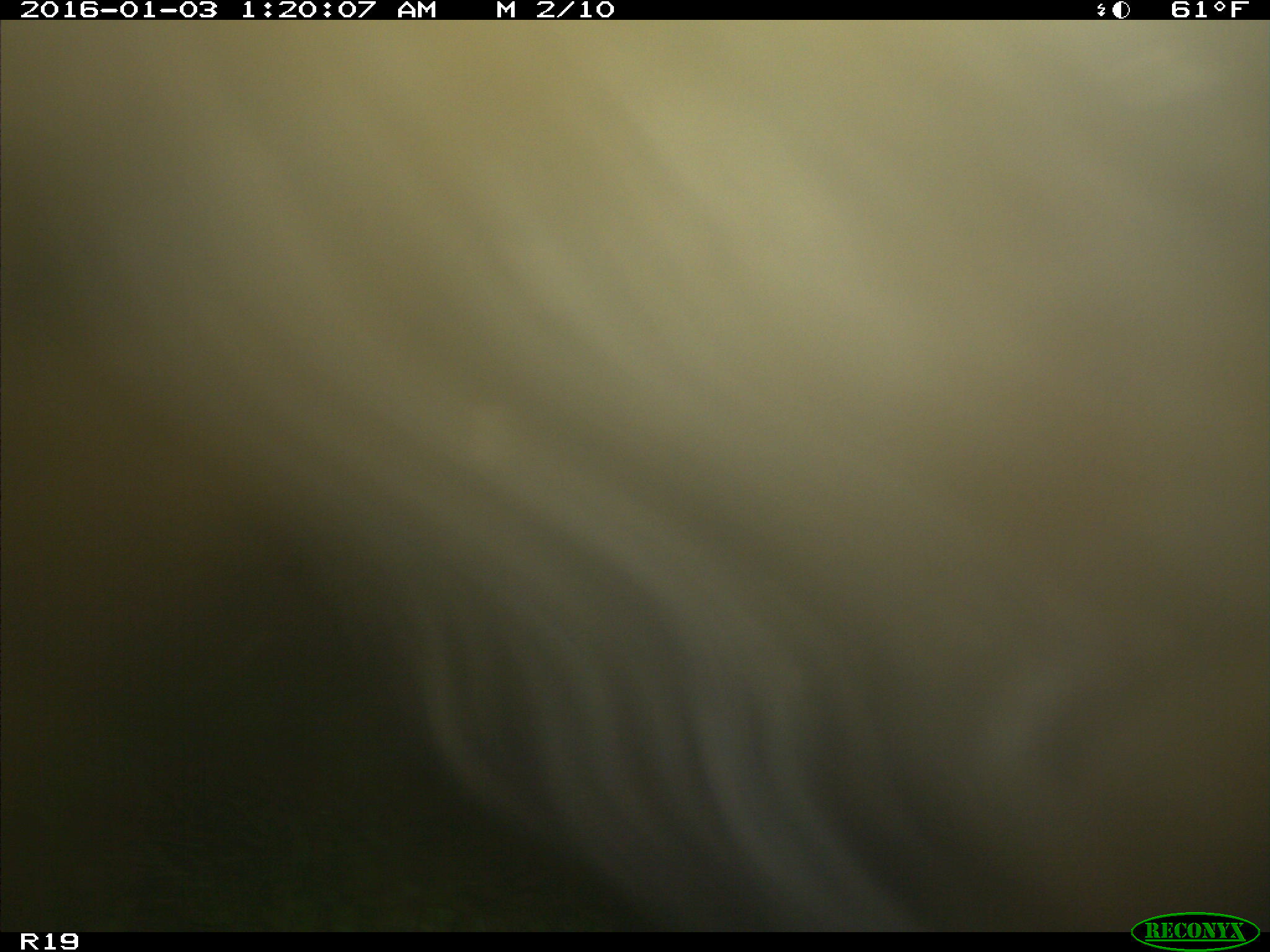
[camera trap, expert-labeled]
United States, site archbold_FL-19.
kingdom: Animalia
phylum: Chordata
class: Mammalia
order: Artiodactyla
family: Bovidae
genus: Bos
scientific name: Bos taurus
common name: domestic cow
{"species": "Bos taurus (domestic cow)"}